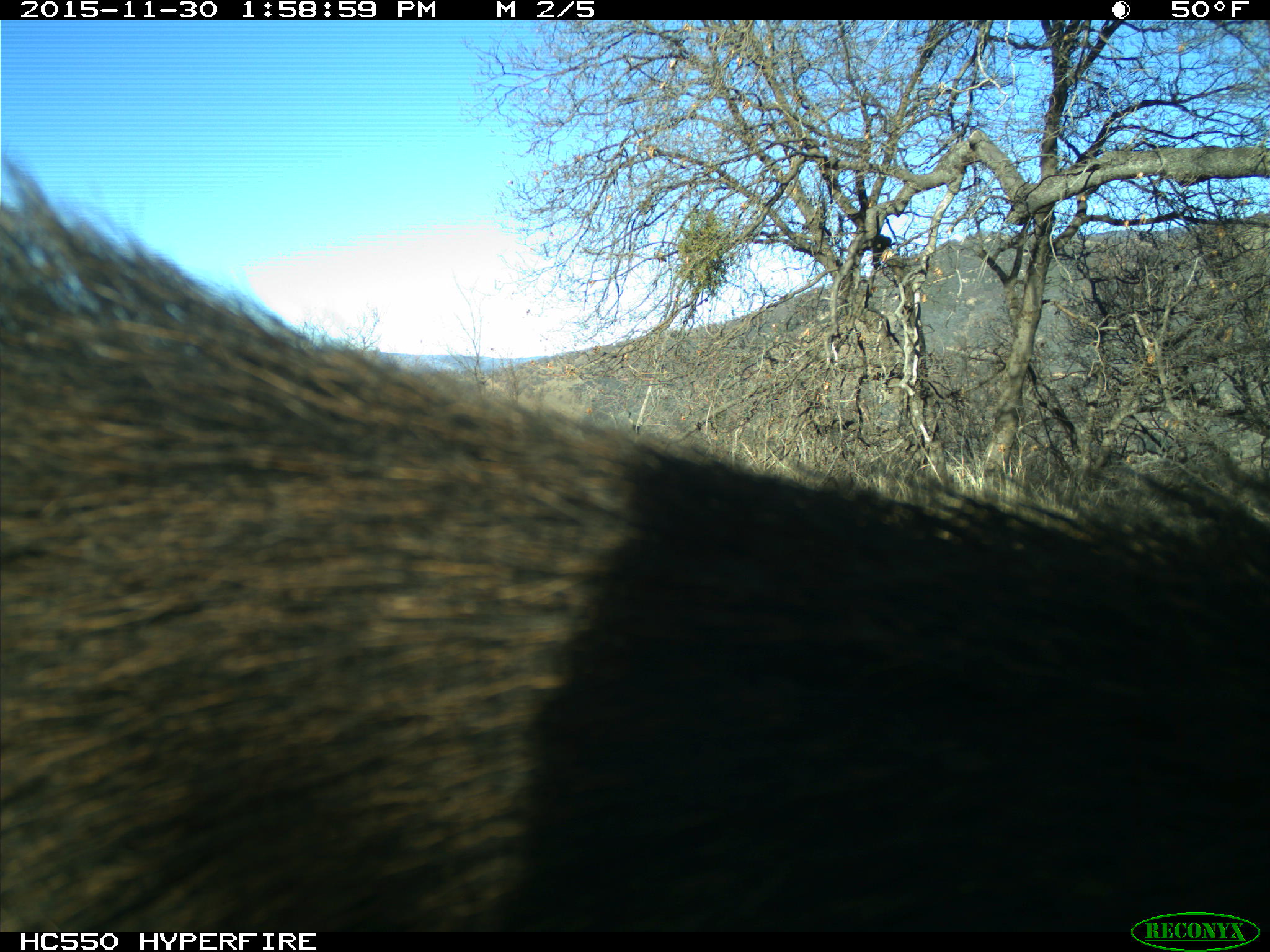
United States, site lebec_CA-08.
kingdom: Animalia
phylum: Chordata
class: Mammalia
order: Artiodactyla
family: Suidae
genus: Sus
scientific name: Sus scrofa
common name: wild boar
Sus scrofa (wild boar).